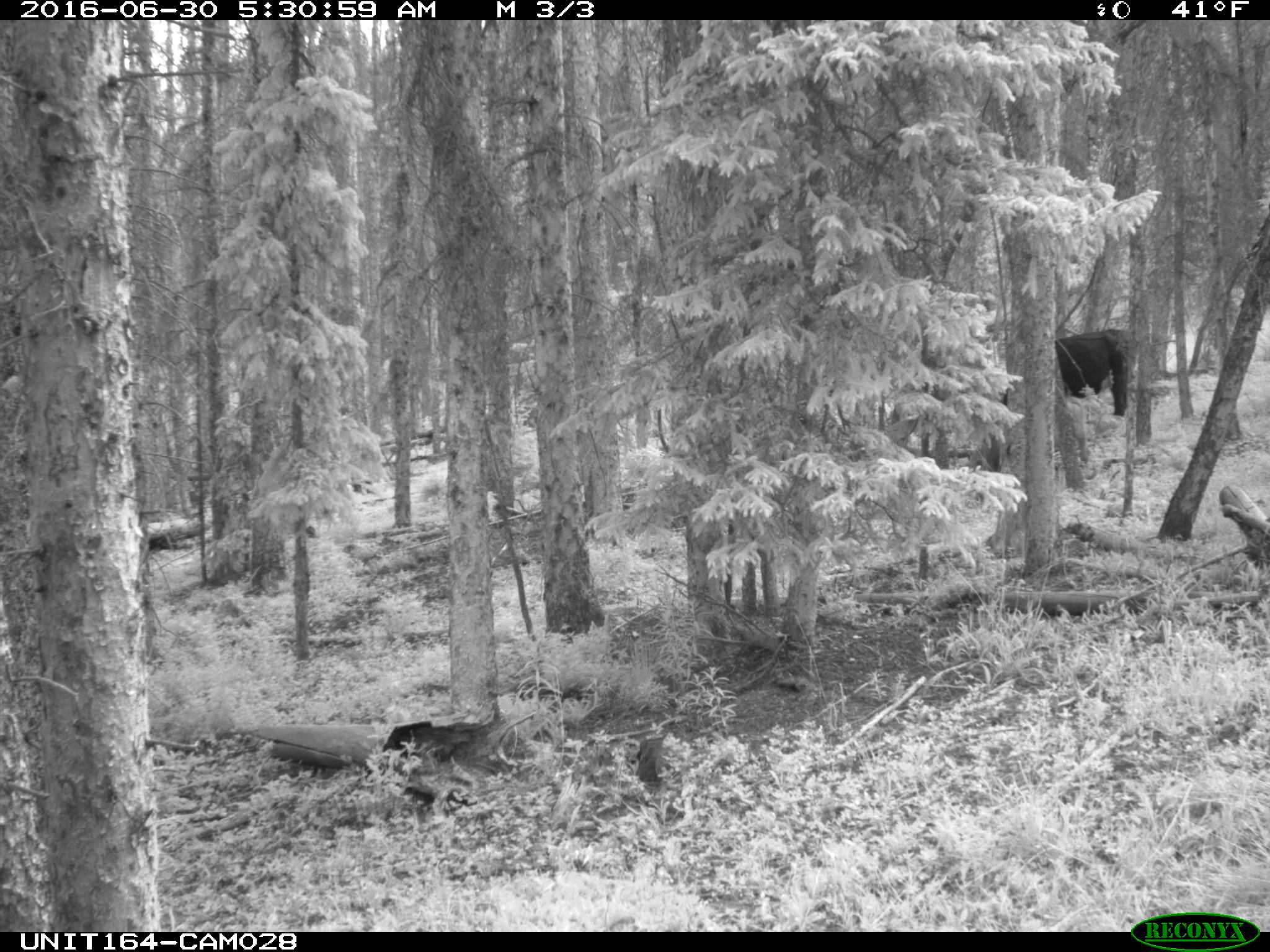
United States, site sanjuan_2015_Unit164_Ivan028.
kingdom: Animalia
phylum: Chordata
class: Mammalia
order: Artiodactyla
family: Bovidae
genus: Bos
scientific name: Bos taurus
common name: domestic cow